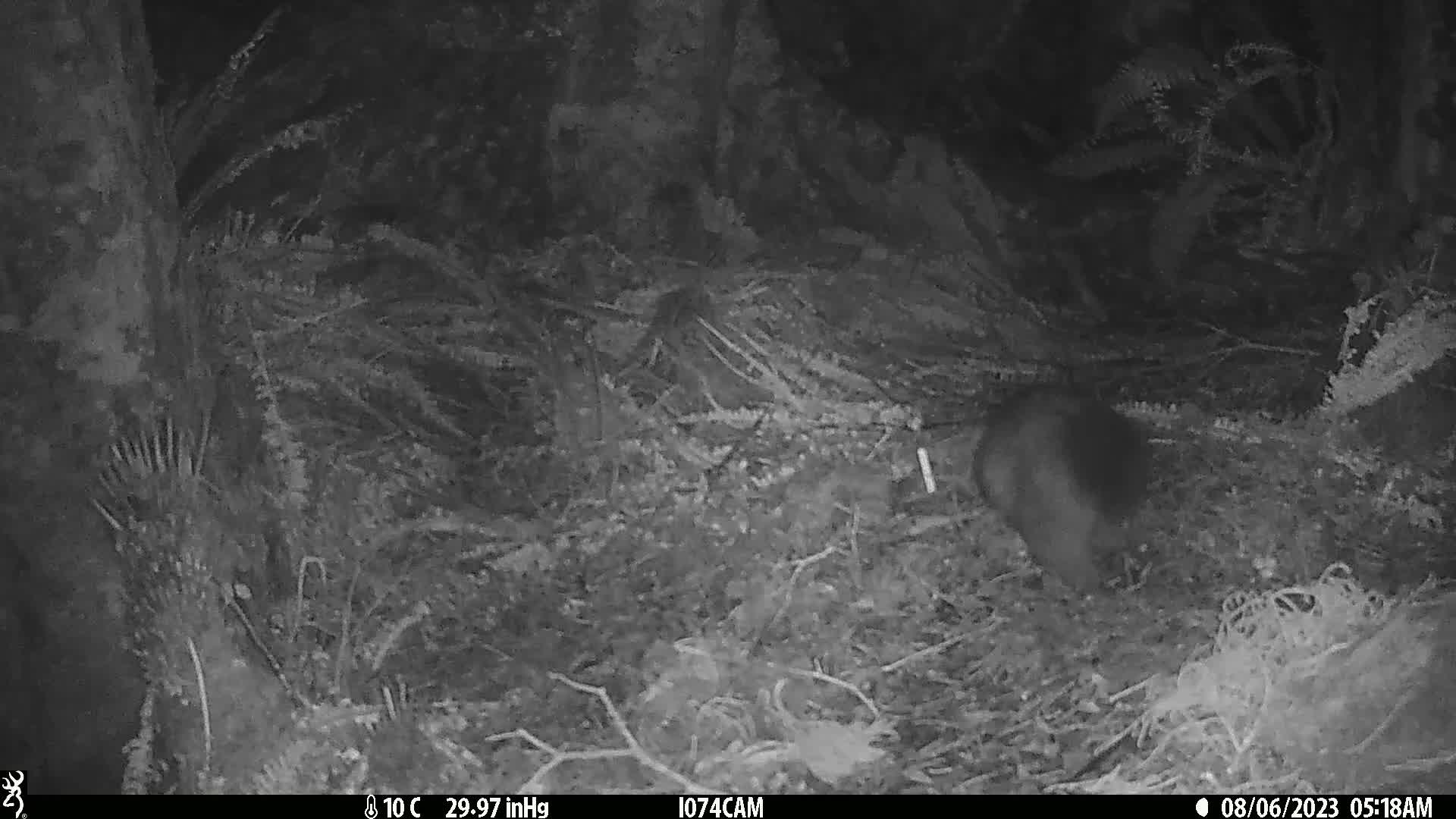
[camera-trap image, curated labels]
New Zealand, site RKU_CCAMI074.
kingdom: Animalia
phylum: Chordata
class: Mammalia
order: Diprotodontia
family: Phalangeridae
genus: Trichosurus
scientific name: Trichosurus vulpecula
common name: common brushtail possum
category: possum